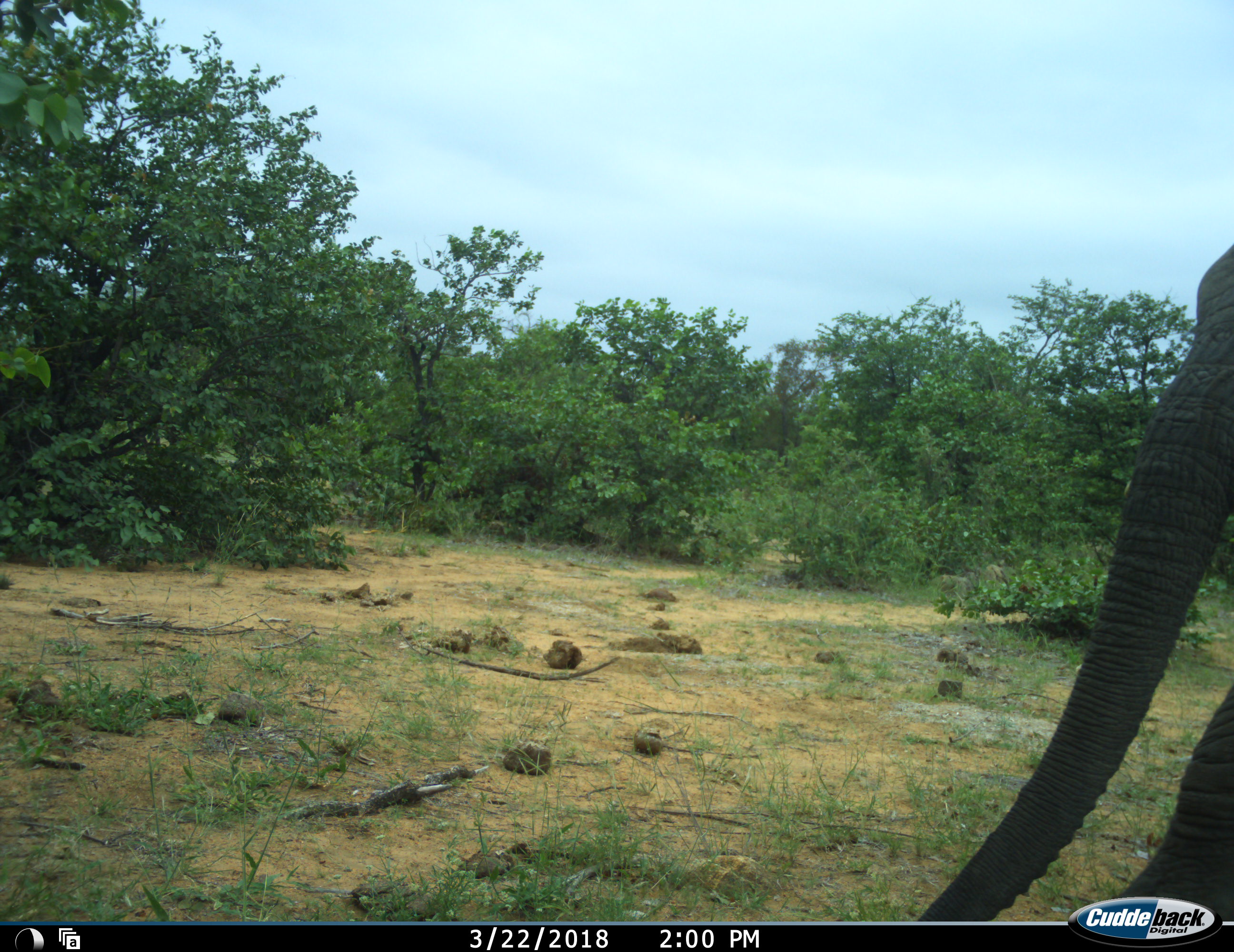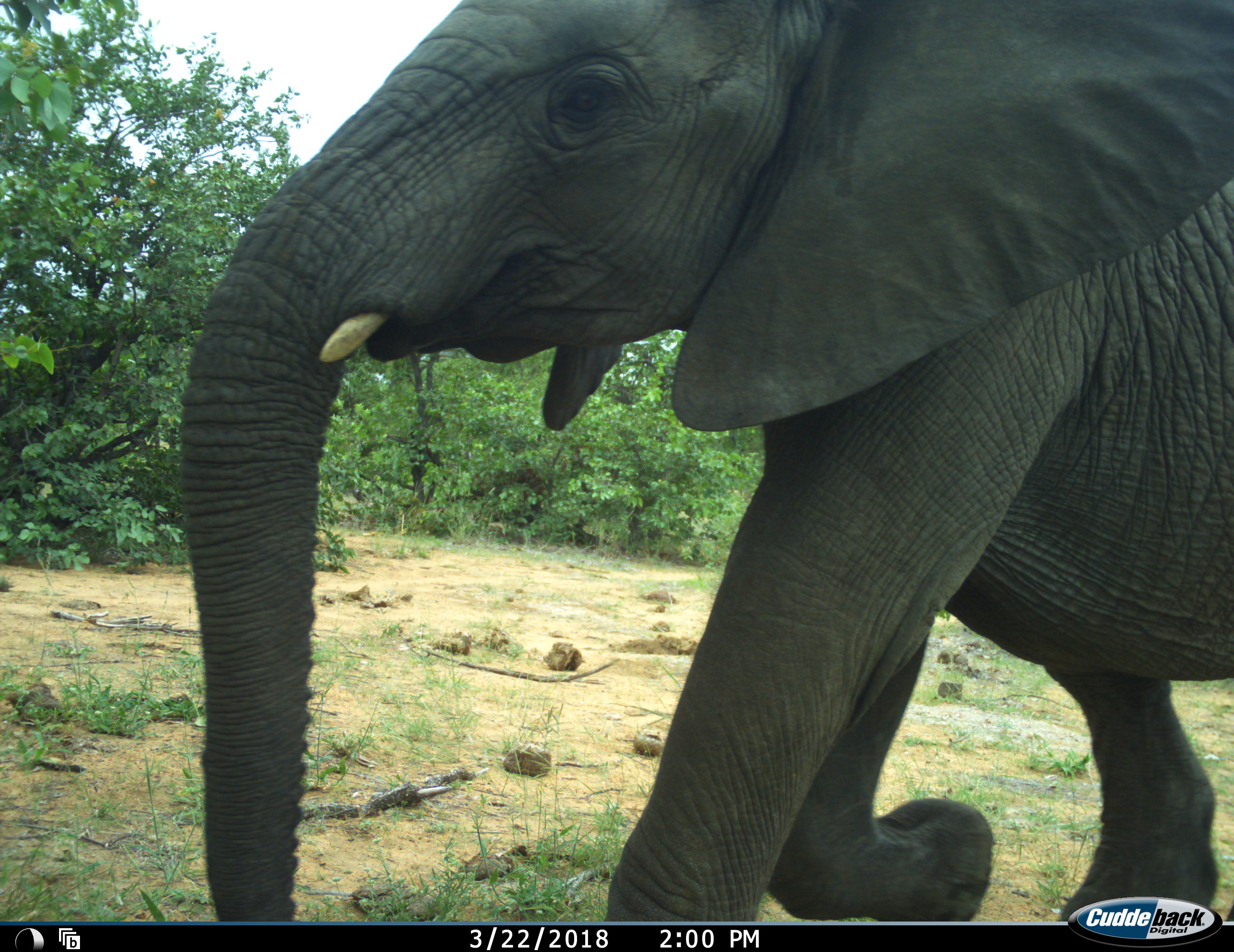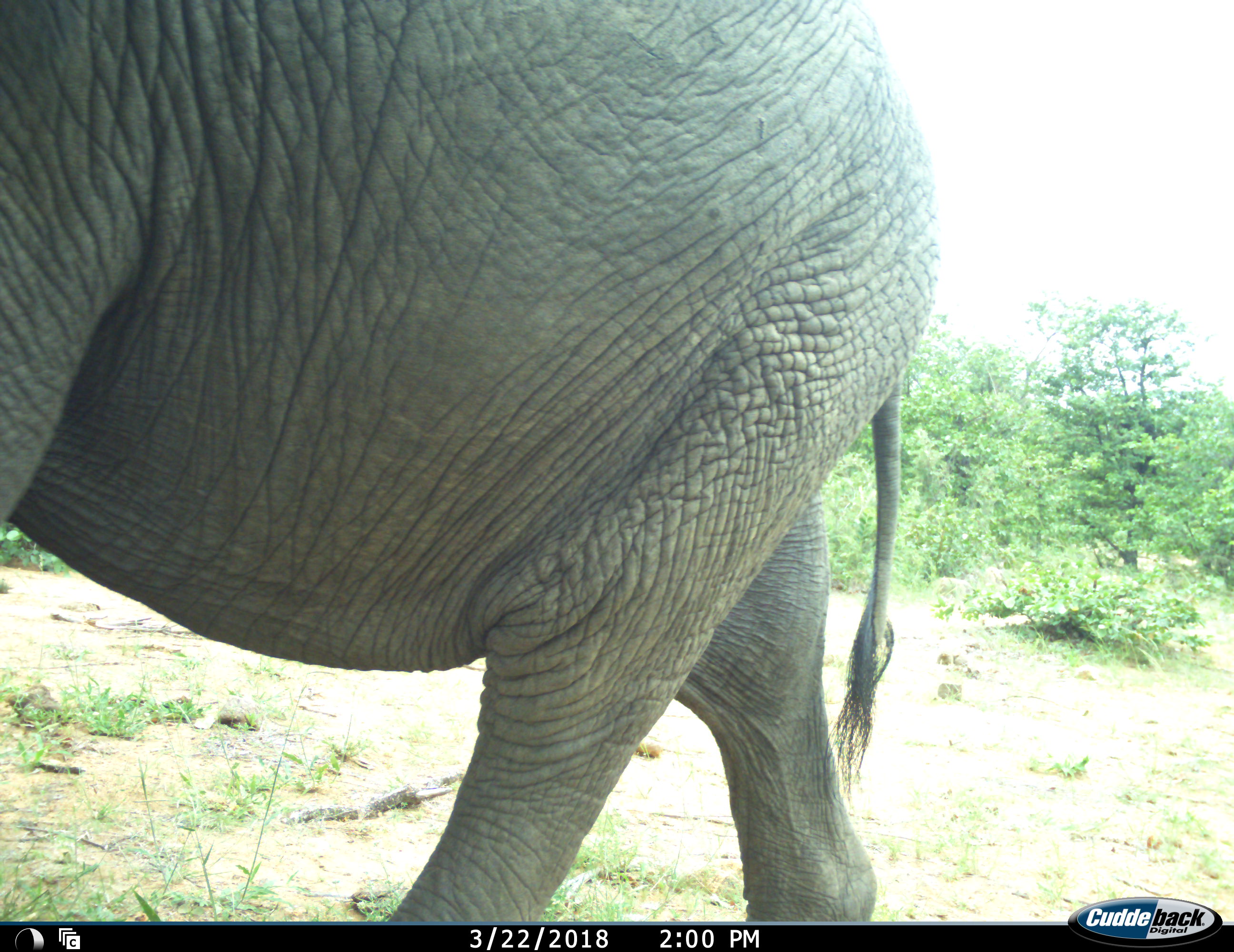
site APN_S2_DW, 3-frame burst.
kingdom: Animalia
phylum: Chordata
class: Mammalia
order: Proboscidea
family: Elephantidae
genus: Loxodonta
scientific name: Loxodonta africana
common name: african bush elephant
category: elephant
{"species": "elephant (african bush elephant) (Loxodonta africana)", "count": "1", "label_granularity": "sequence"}